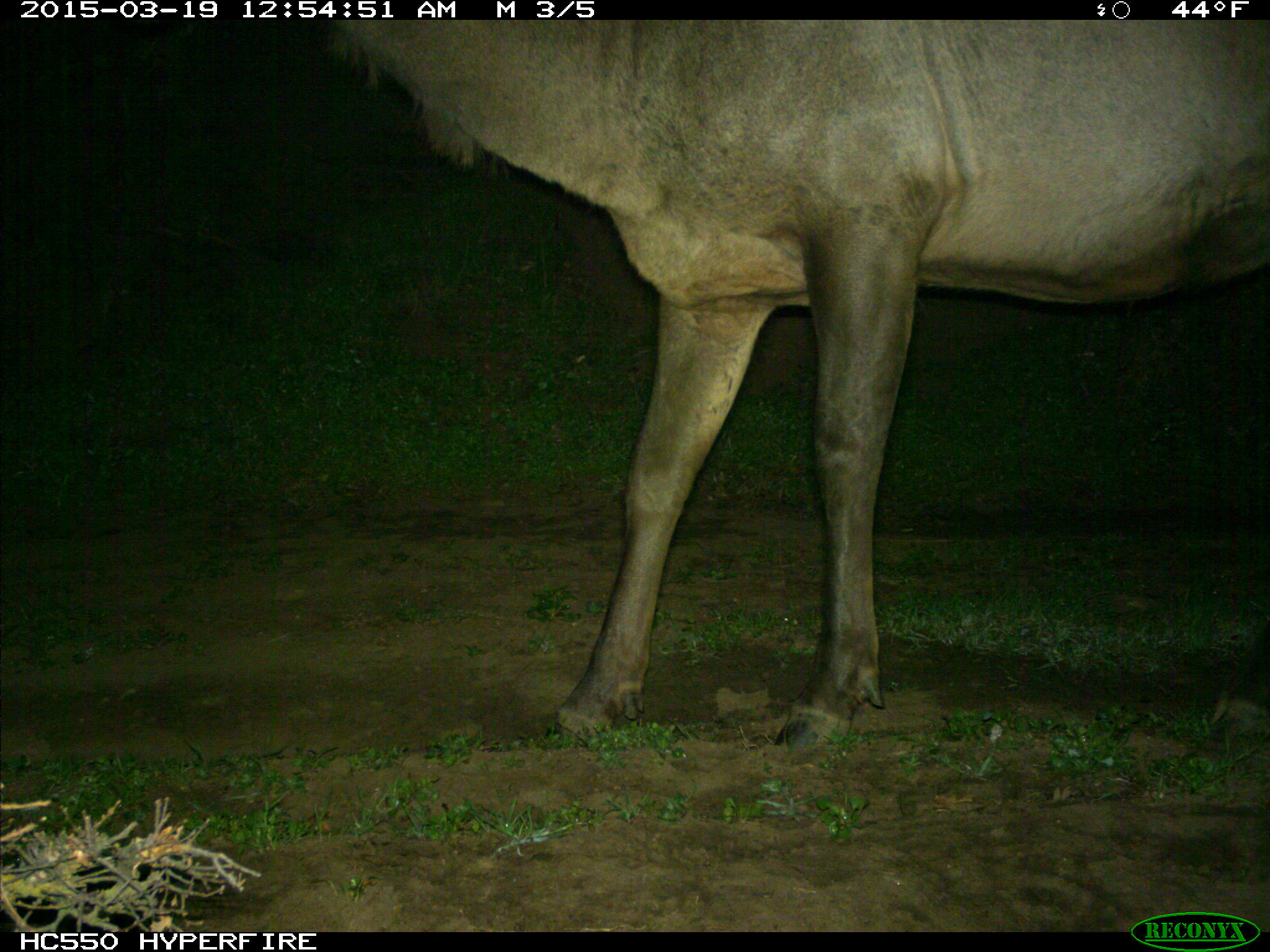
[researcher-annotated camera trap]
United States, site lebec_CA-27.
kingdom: Animalia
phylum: Chordata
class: Mammalia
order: Artiodactyla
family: Cervidae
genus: Cervus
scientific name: Cervus canadensis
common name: elk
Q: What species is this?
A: Cervus canadensis (elk).